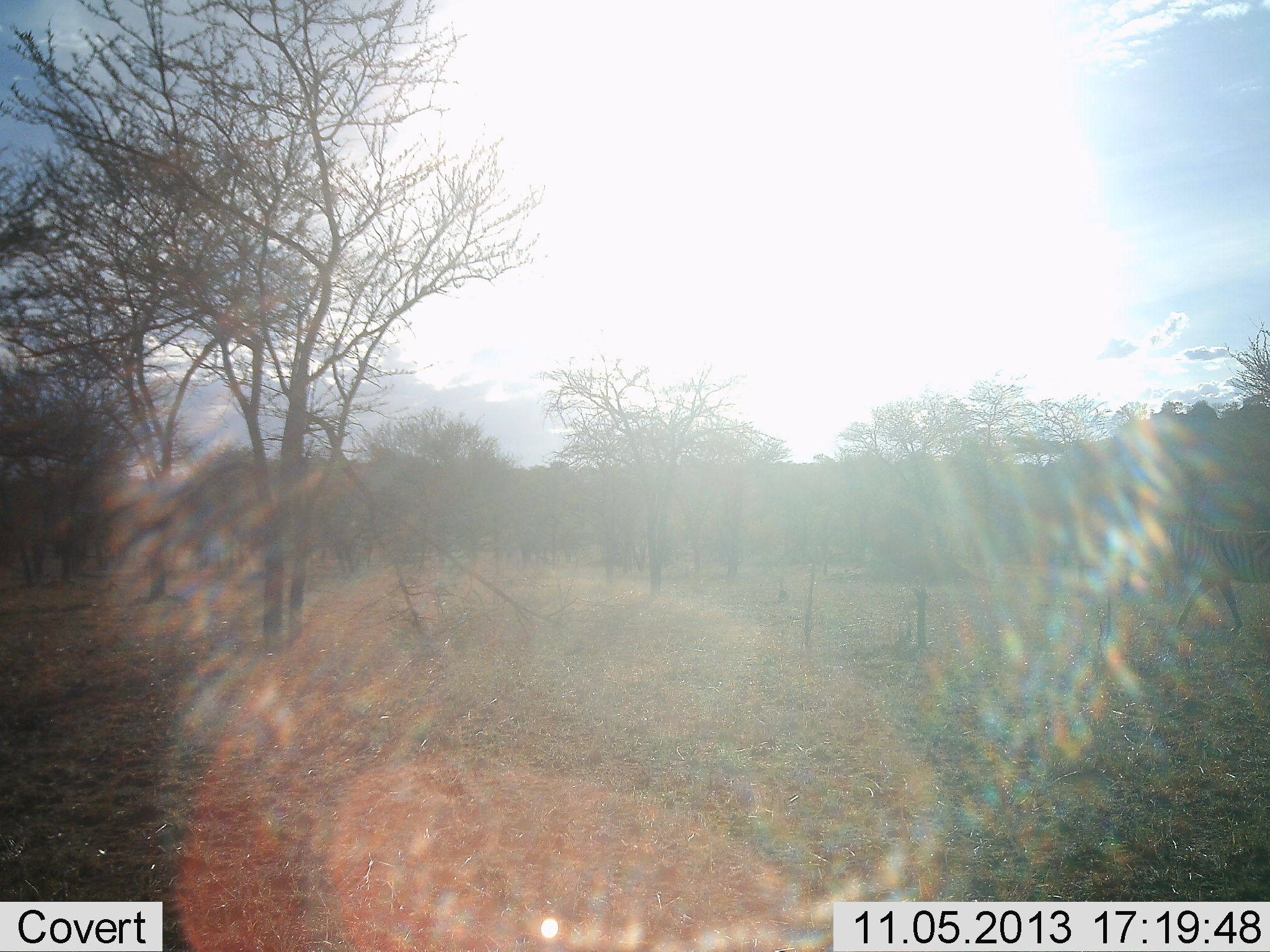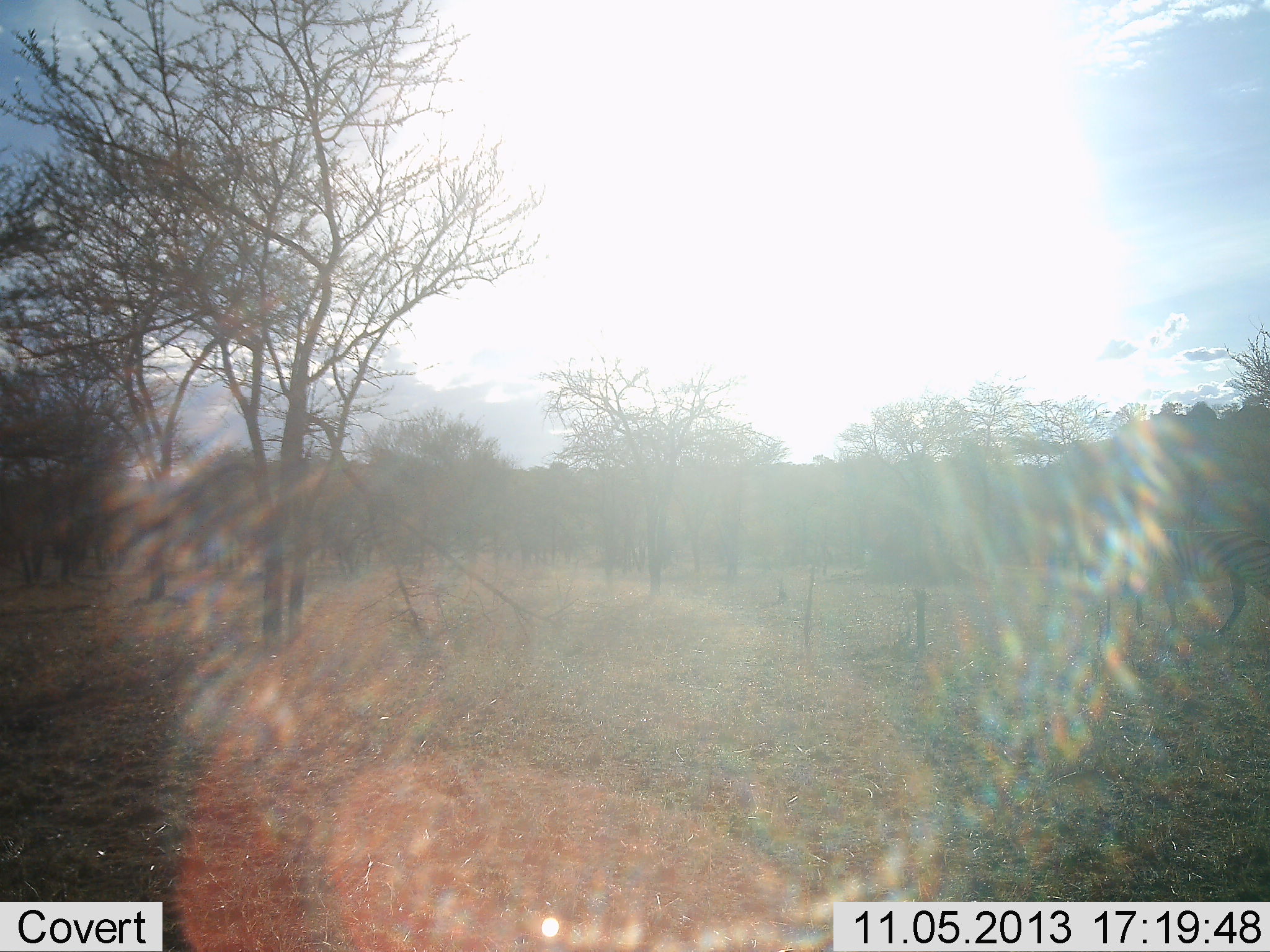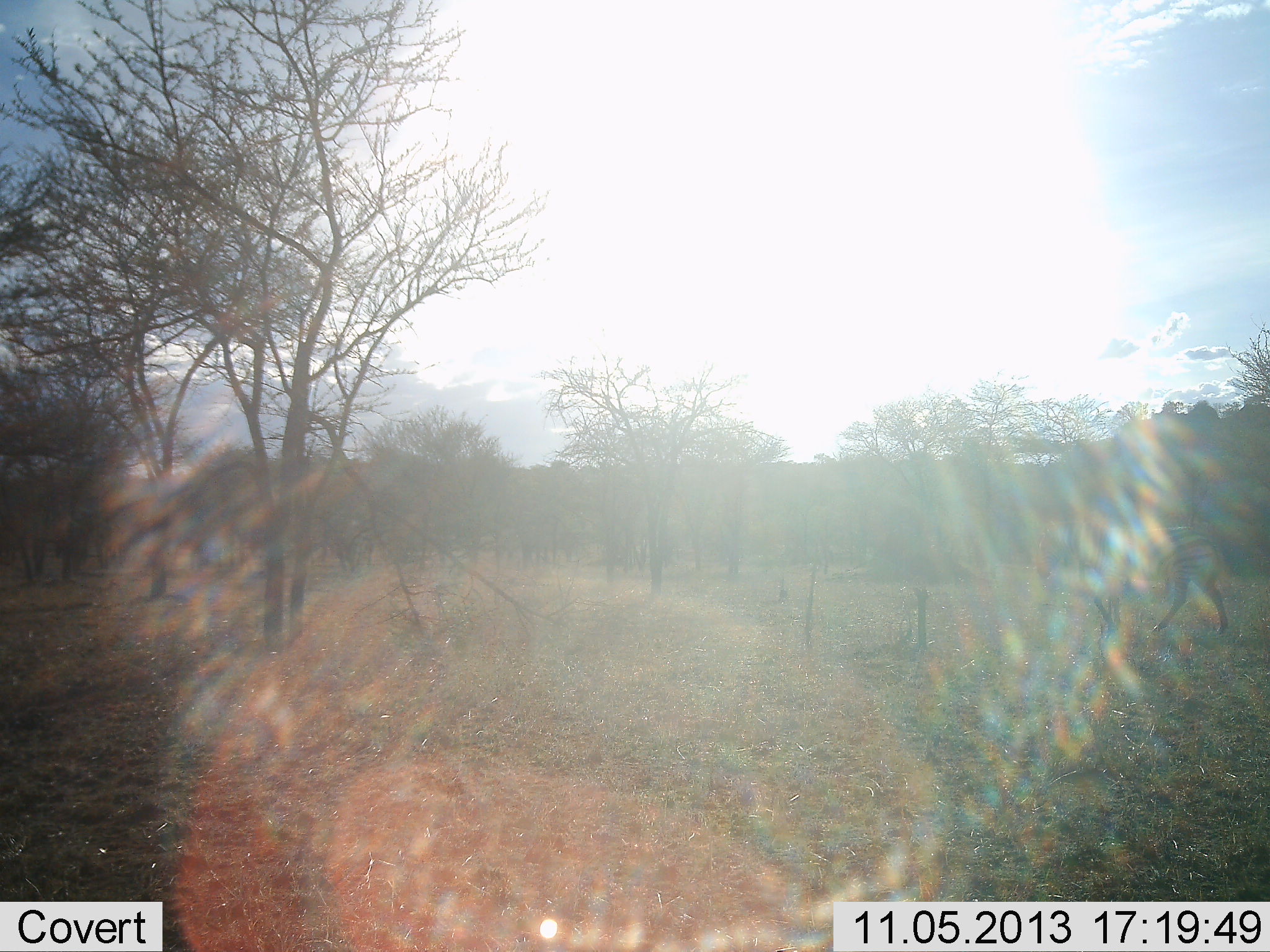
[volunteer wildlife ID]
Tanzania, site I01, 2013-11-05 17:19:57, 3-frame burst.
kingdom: Animalia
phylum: Chordata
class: Mammalia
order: Perissodactyla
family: Equidae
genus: Equus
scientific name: Equus quagga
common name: plains zebra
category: zebra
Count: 1.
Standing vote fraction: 0%.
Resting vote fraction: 0%.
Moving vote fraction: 100%.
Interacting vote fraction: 0%.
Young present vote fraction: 0%.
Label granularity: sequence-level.